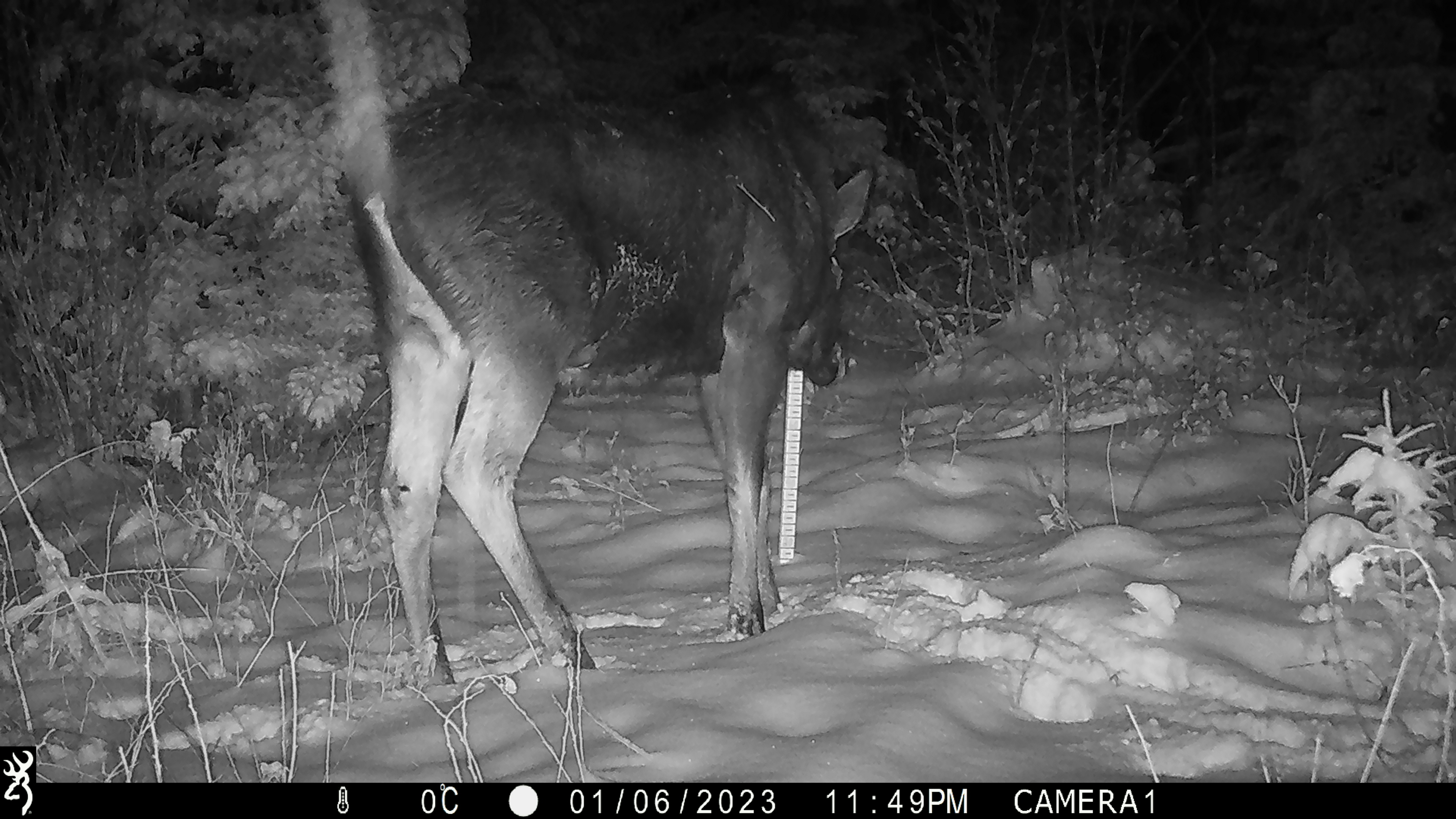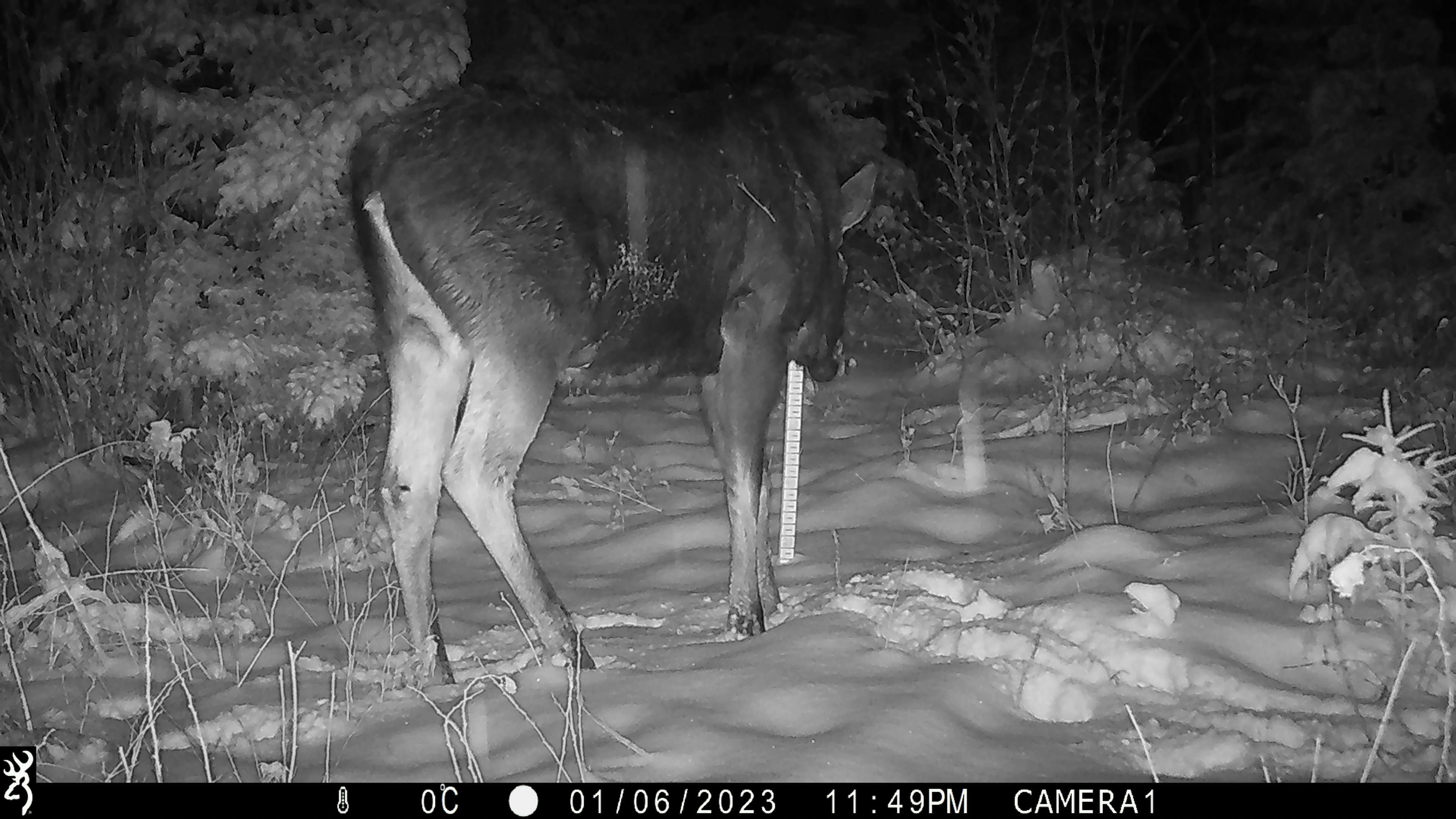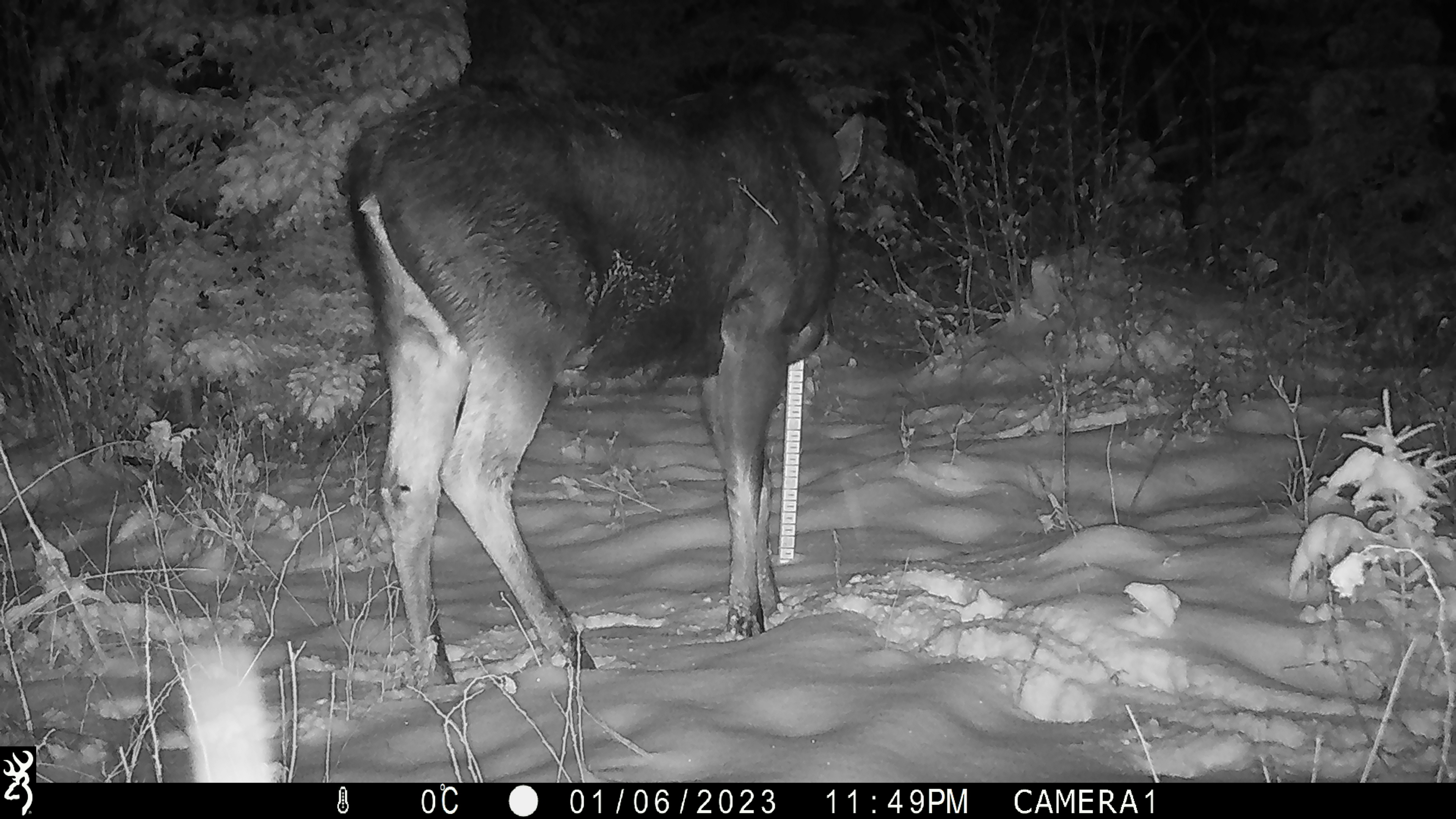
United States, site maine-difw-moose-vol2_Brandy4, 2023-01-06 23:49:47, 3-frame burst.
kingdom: Animalia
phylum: Chordata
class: Mammalia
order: Artiodactyla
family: Cervidae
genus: Alces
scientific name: Alces alces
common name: moose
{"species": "moose (Alces alces)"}